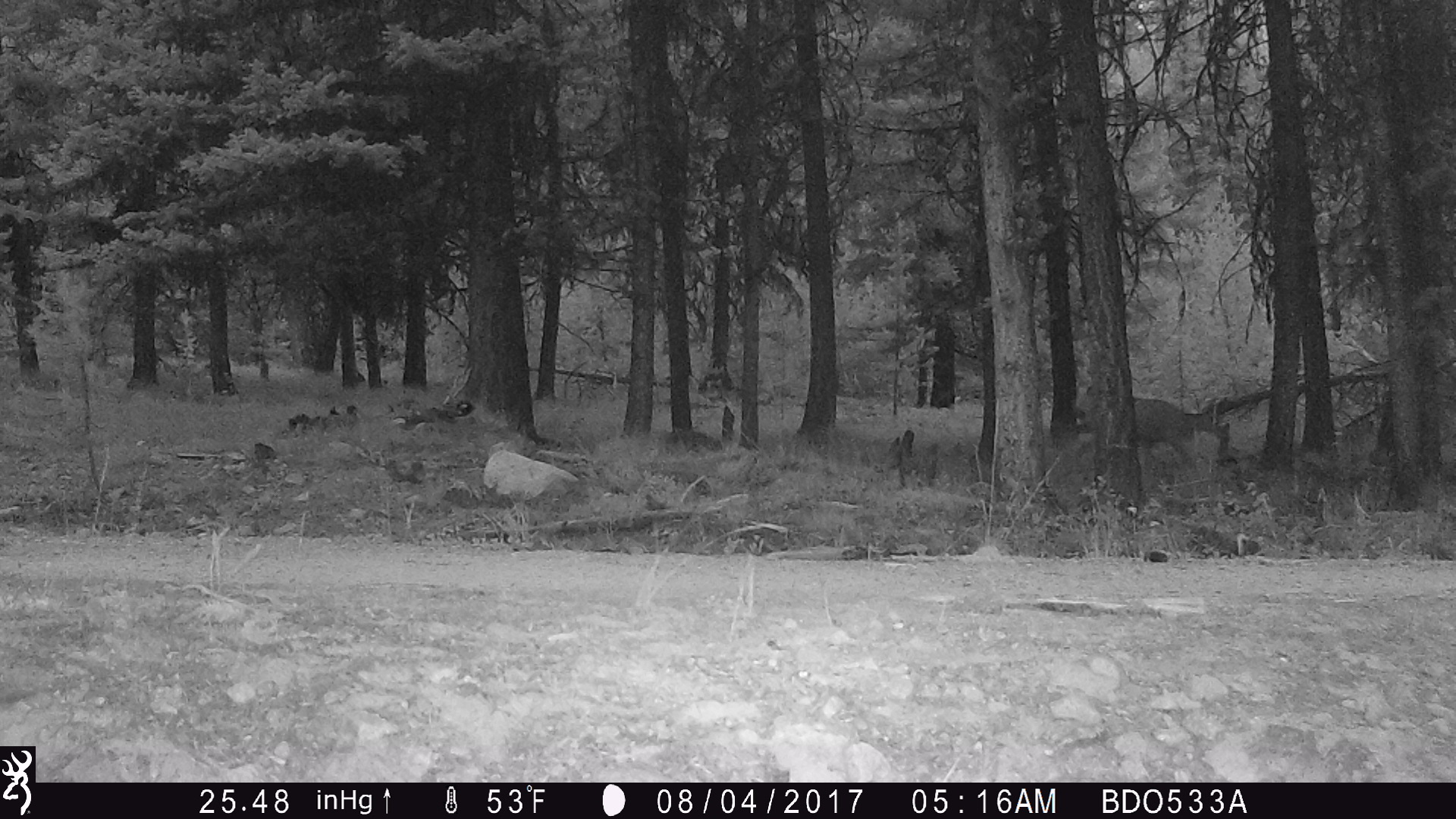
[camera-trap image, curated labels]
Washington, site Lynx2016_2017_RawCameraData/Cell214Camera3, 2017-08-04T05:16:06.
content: unidentified animal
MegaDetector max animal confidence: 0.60